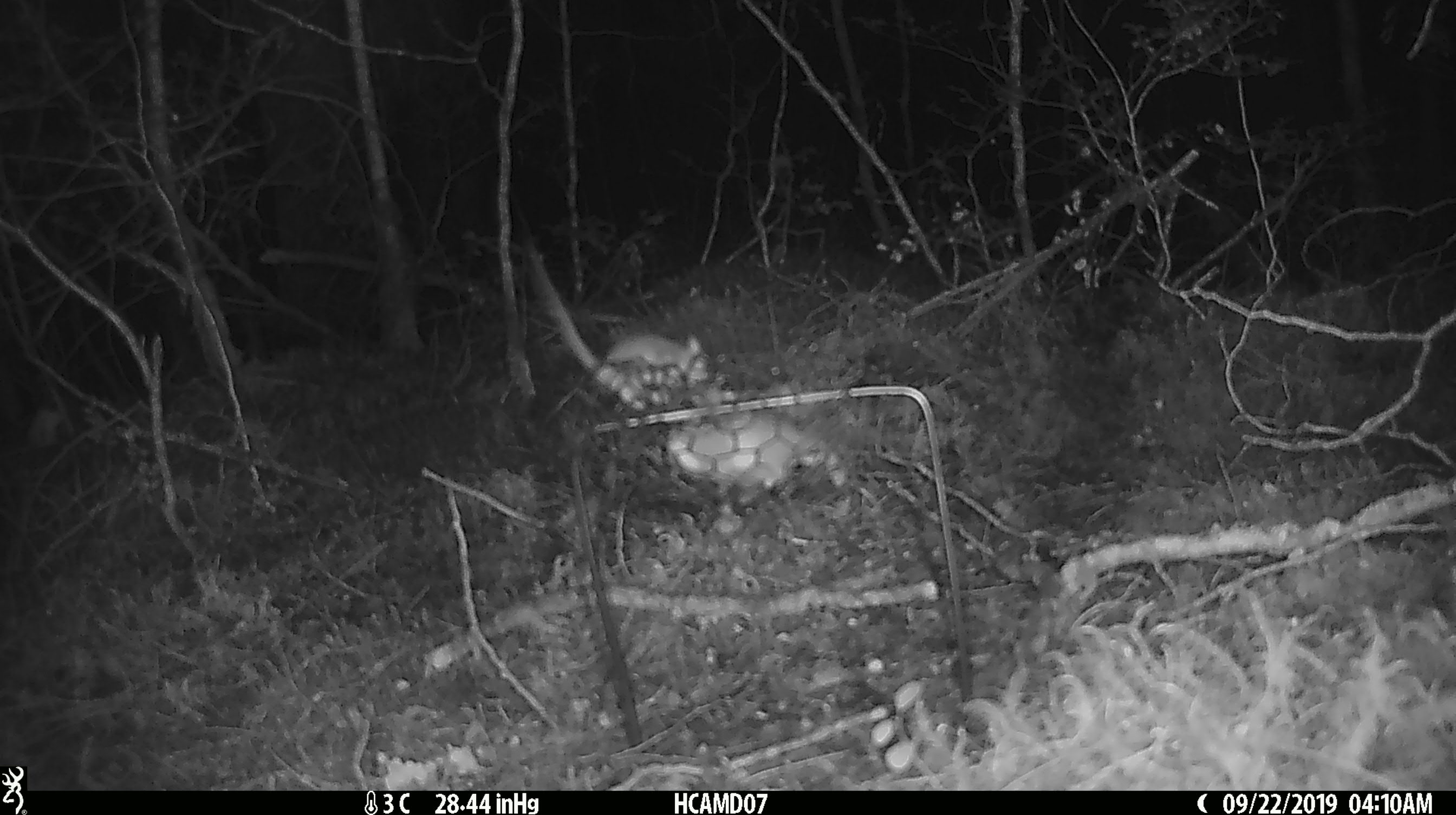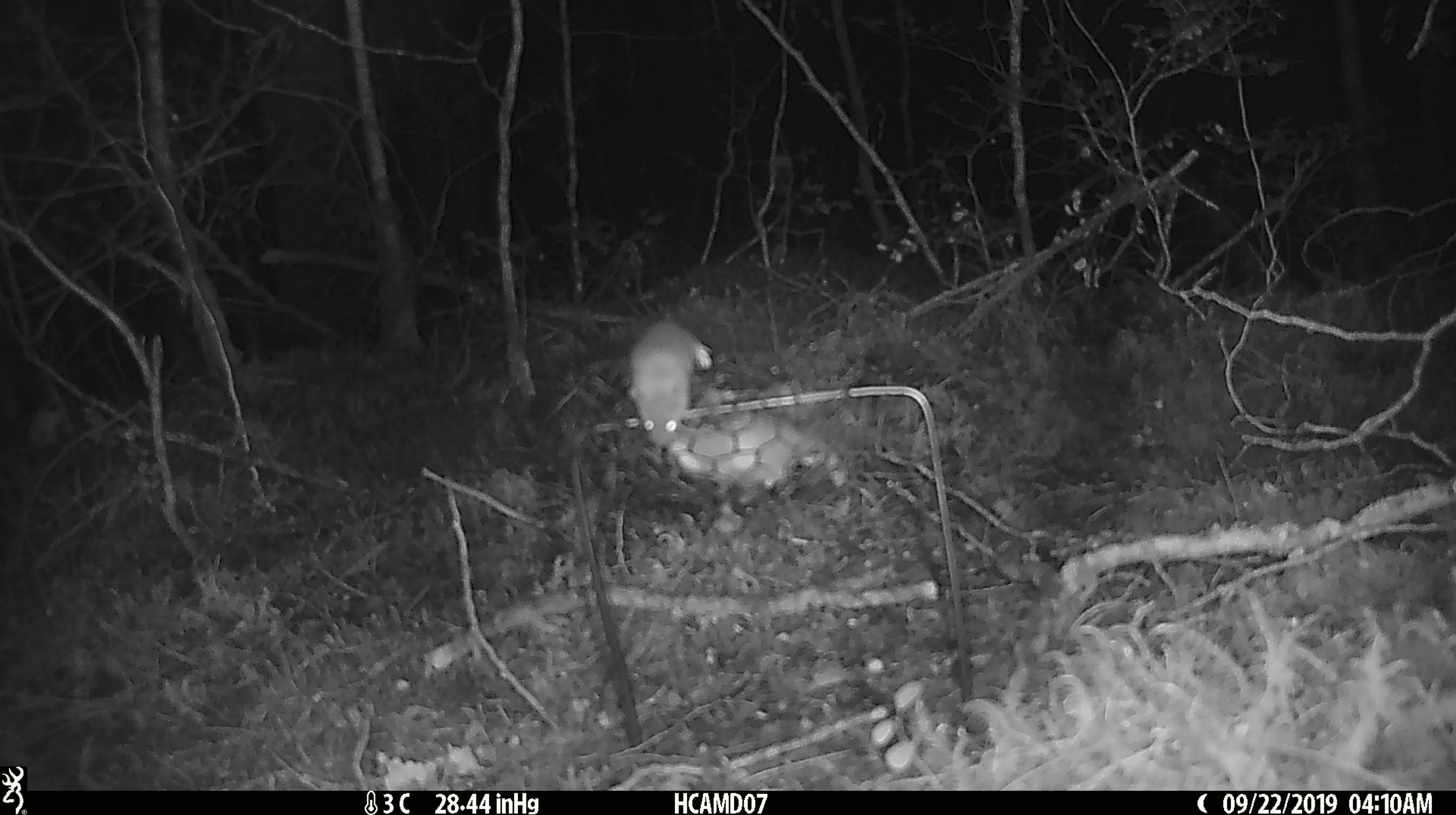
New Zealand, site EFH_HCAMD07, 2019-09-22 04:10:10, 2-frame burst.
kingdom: Animalia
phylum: Chordata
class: Mammalia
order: Rodentia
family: Muridae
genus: Mus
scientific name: Mus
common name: mouse